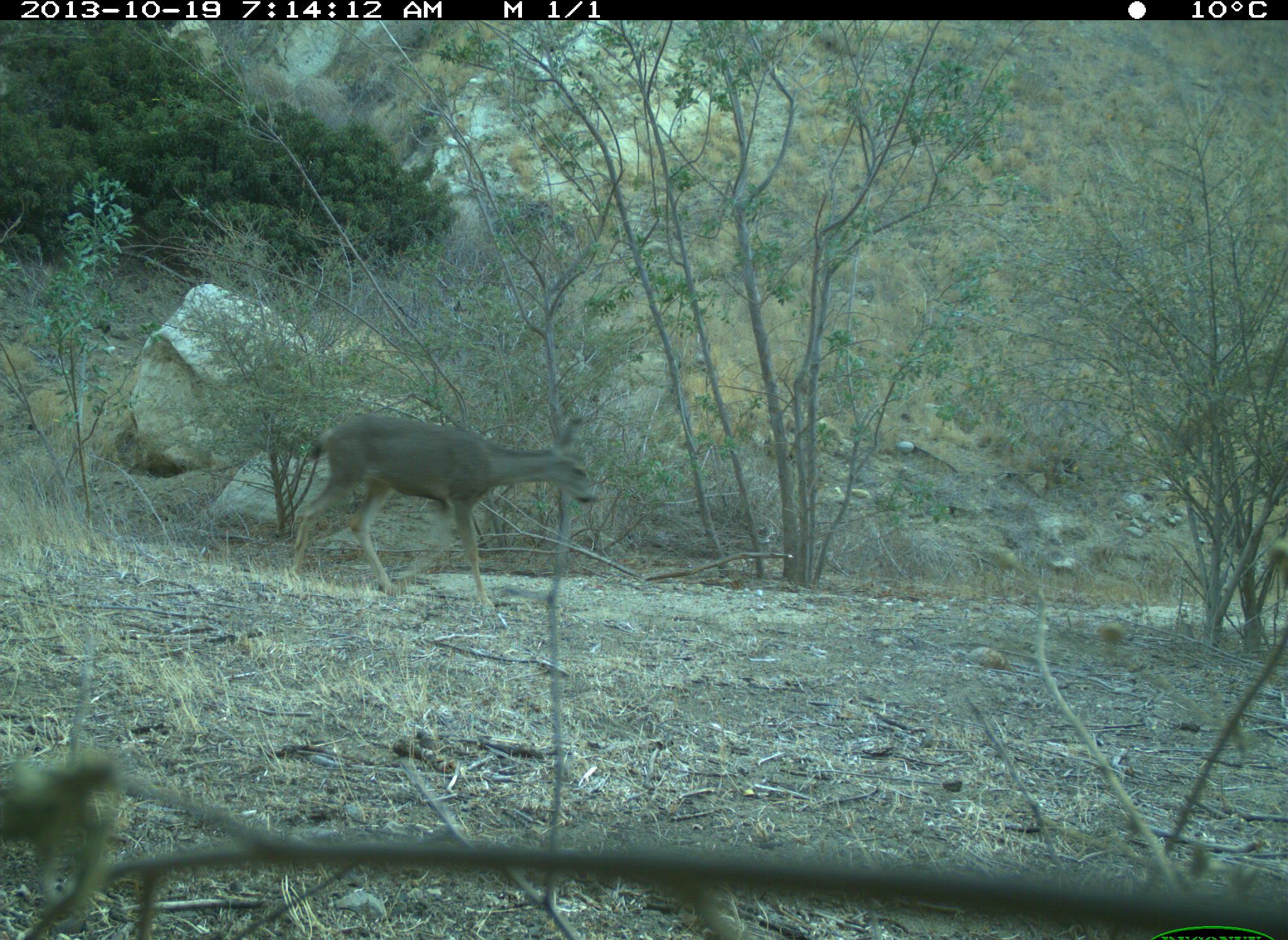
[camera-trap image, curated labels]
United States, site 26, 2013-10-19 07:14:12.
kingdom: Animalia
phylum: Chordata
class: Mammalia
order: Artiodactyla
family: Cervidae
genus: Odocoileus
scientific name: Odocoileus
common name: deer